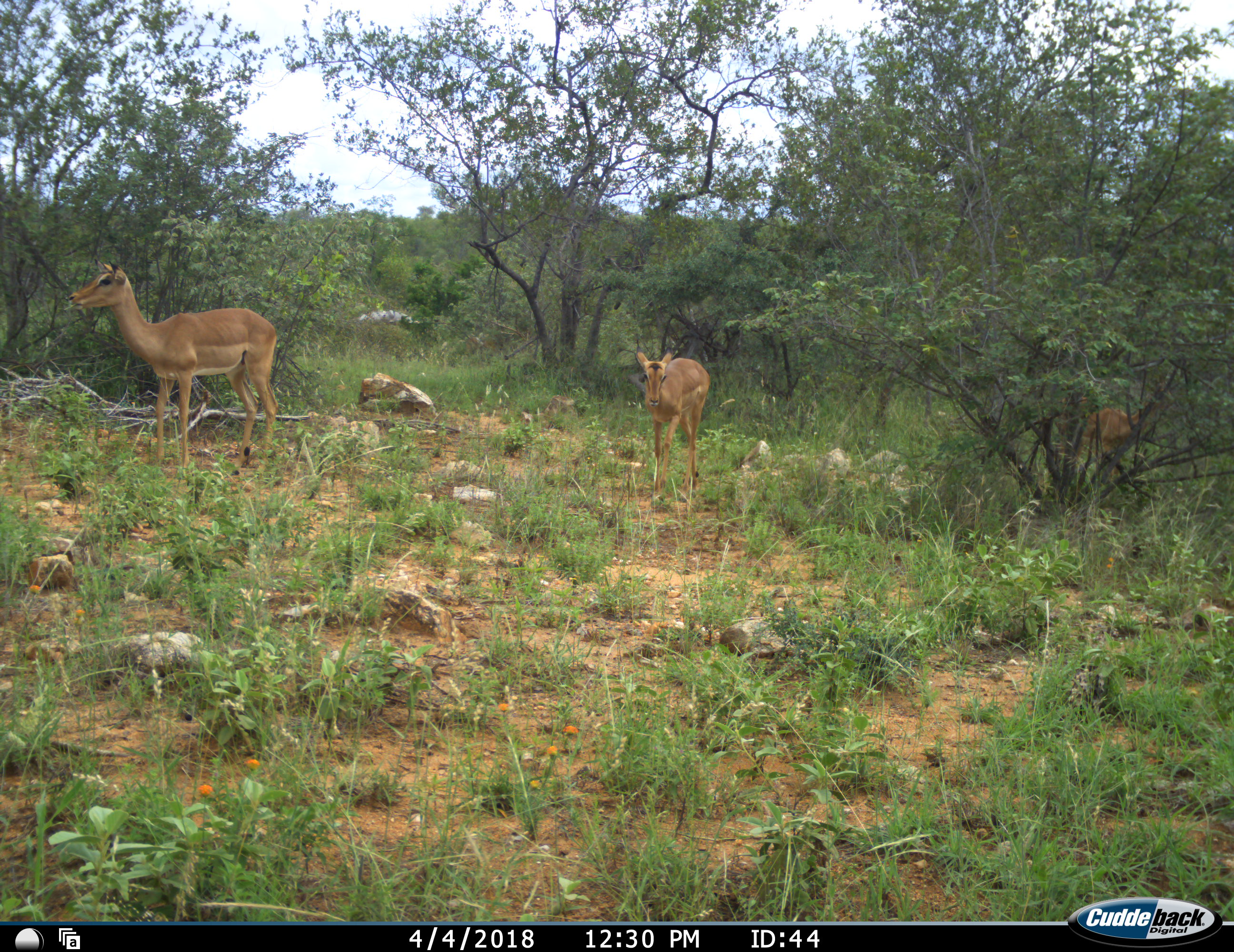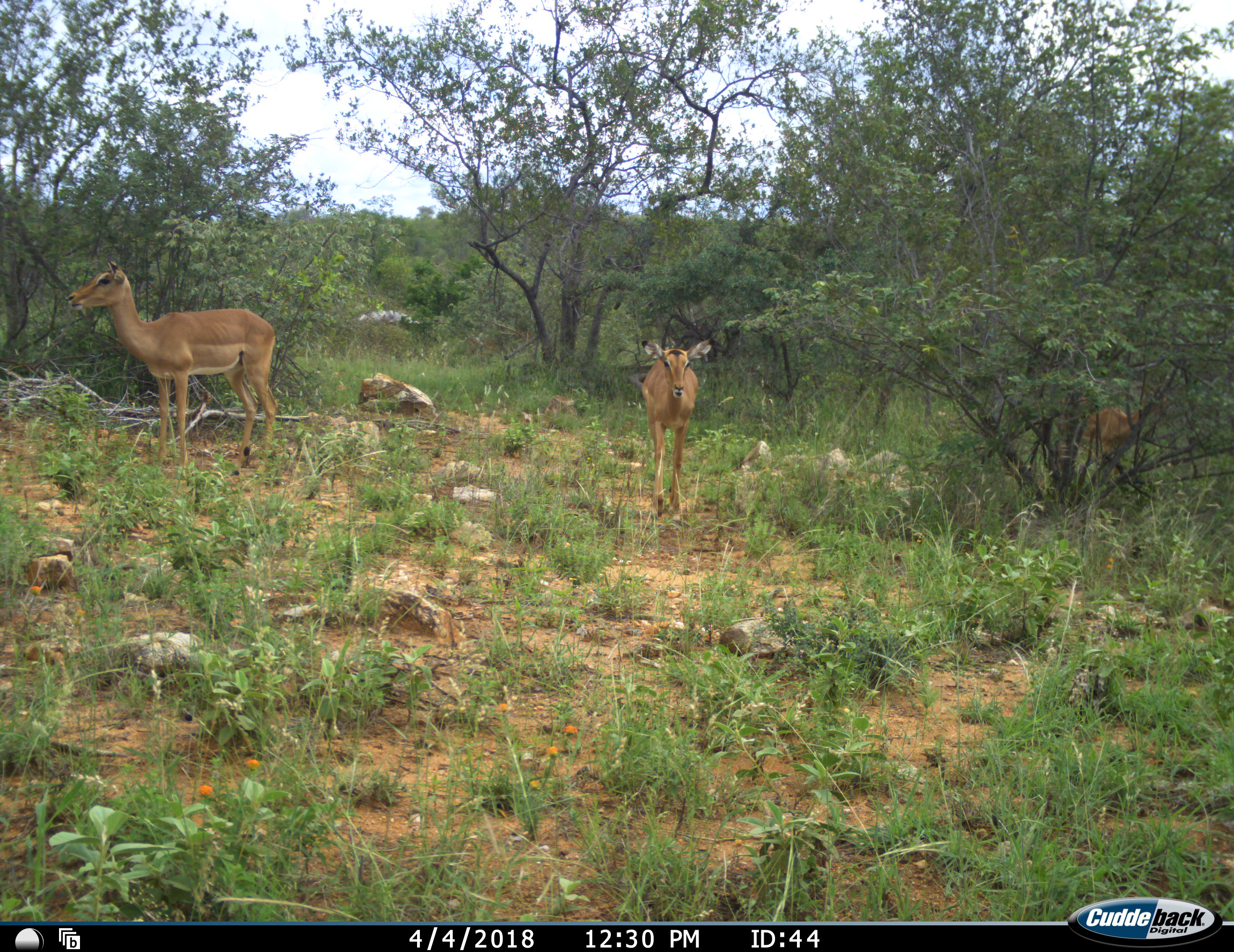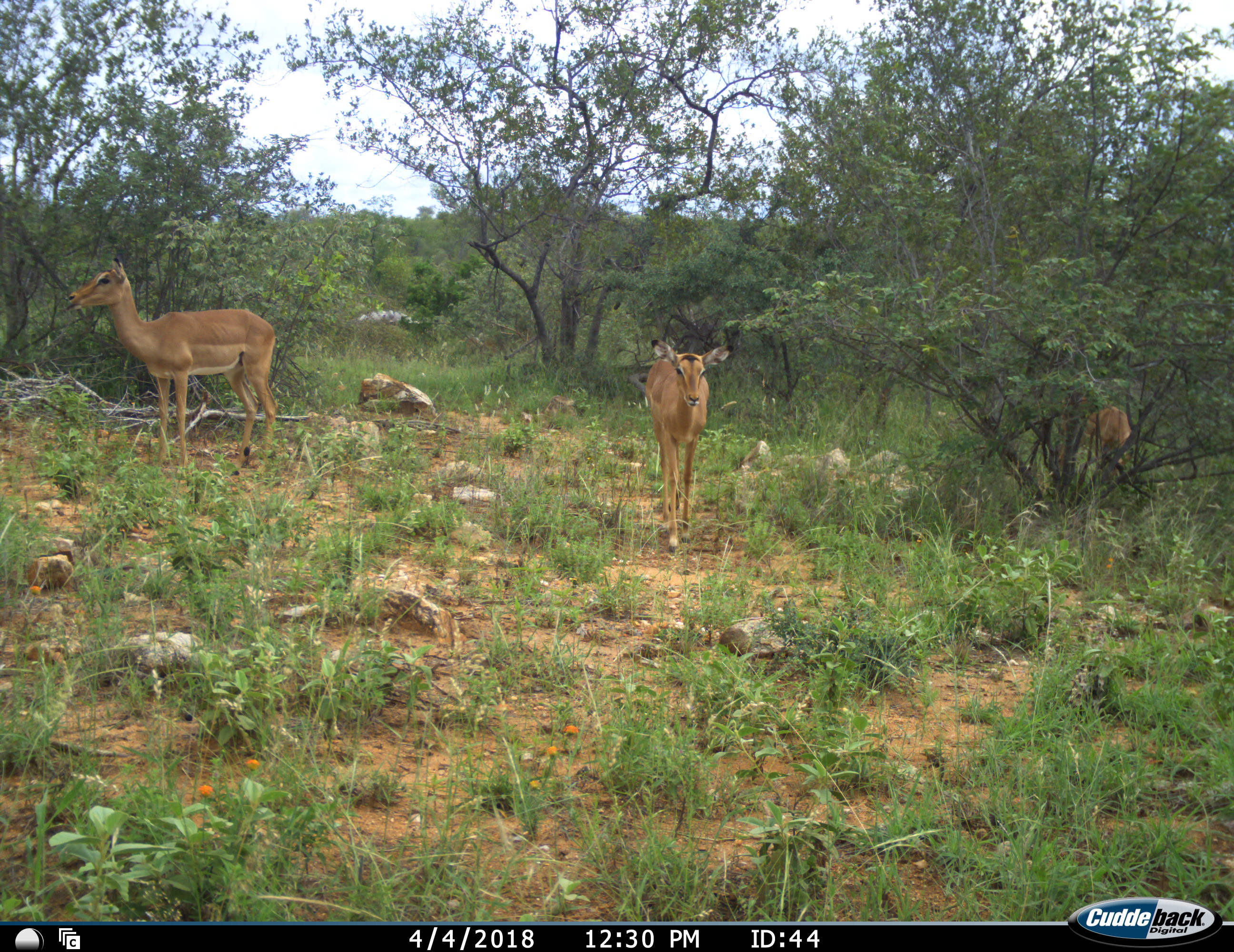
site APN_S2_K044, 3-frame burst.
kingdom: Animalia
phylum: Chordata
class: Mammalia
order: Artiodactyla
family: Bovidae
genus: Aepyceros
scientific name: Aepyceros melampus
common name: impala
Impala (Aepyceros melampus), count 3. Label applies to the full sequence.